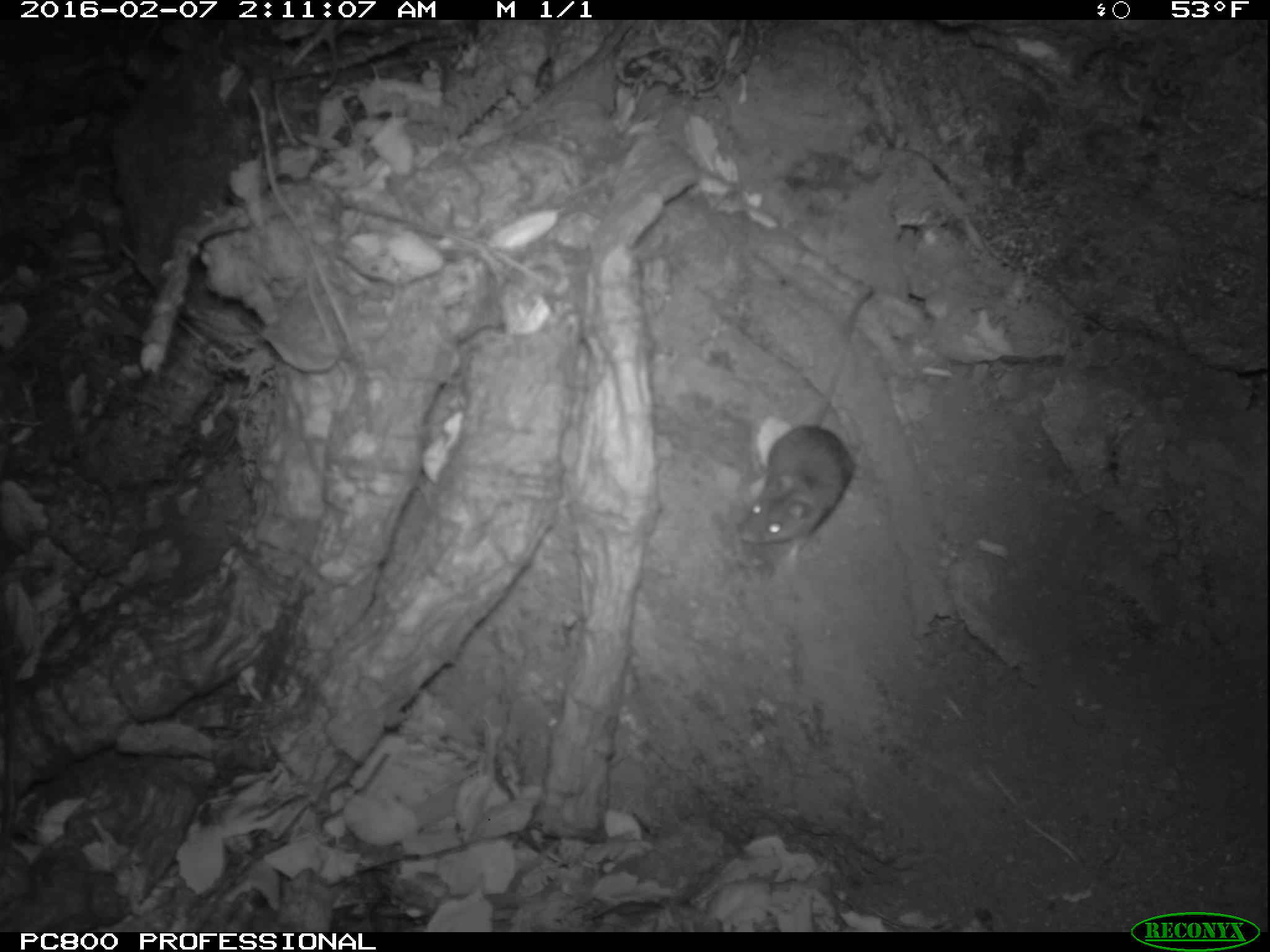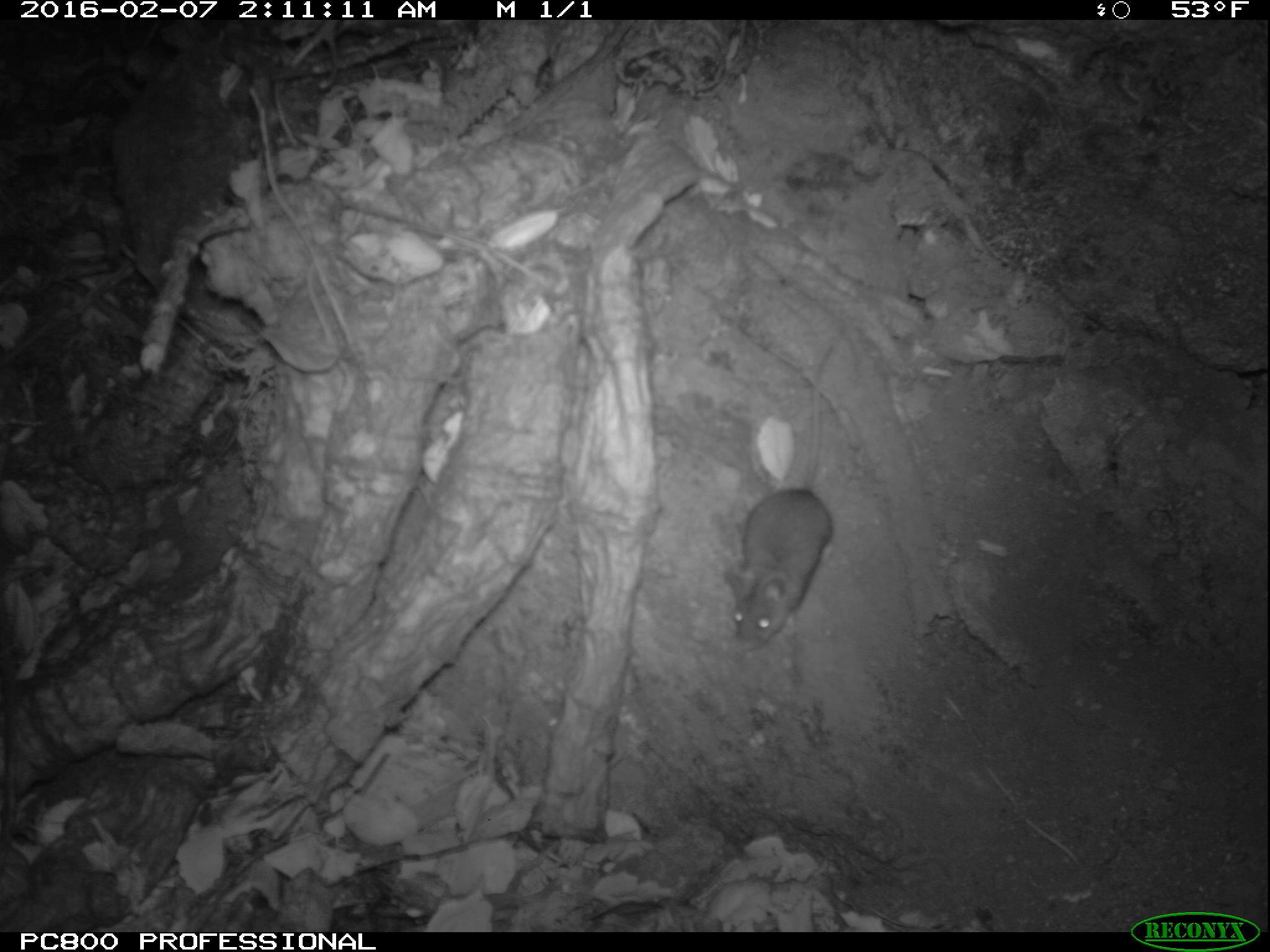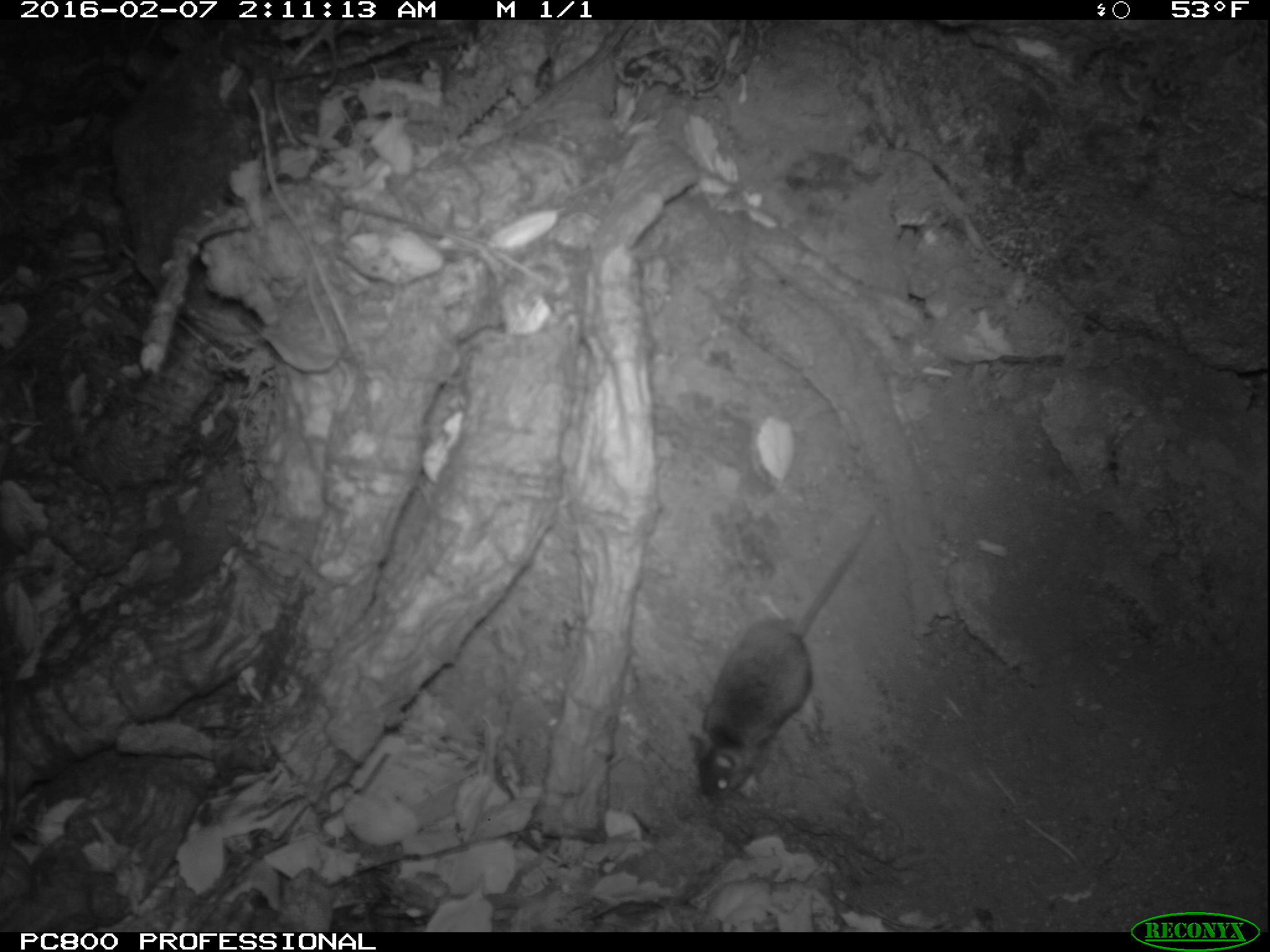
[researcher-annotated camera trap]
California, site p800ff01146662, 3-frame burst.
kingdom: Animalia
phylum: Chordata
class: Mammalia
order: Rodentia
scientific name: Rodentia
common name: rodent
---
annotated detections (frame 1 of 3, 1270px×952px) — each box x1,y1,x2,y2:
rodent: 735,287,876,567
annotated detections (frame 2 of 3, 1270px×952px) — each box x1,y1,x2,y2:
rodent: 718,337,835,649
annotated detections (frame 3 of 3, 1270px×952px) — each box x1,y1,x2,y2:
rodent: 685,517,874,803